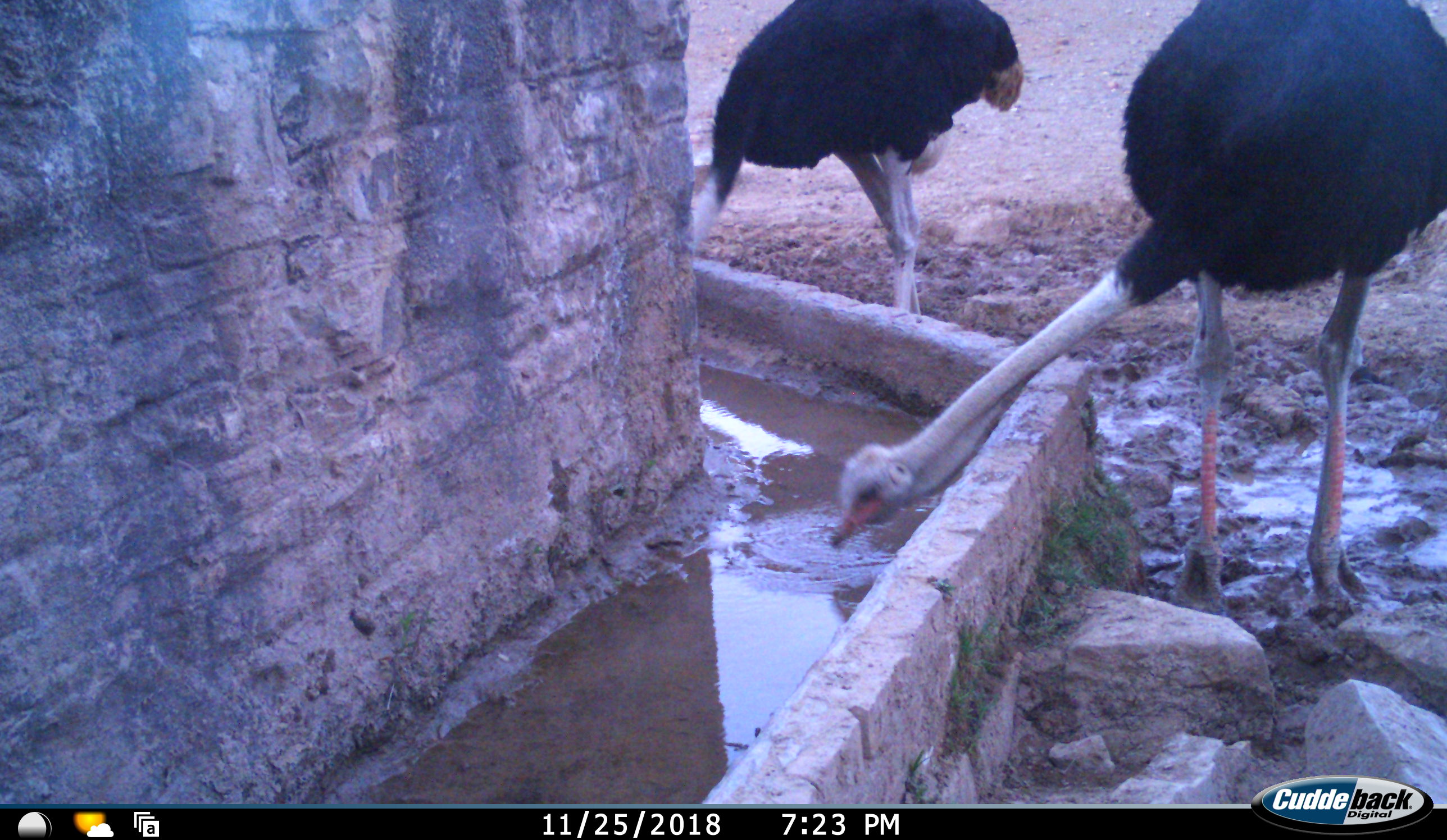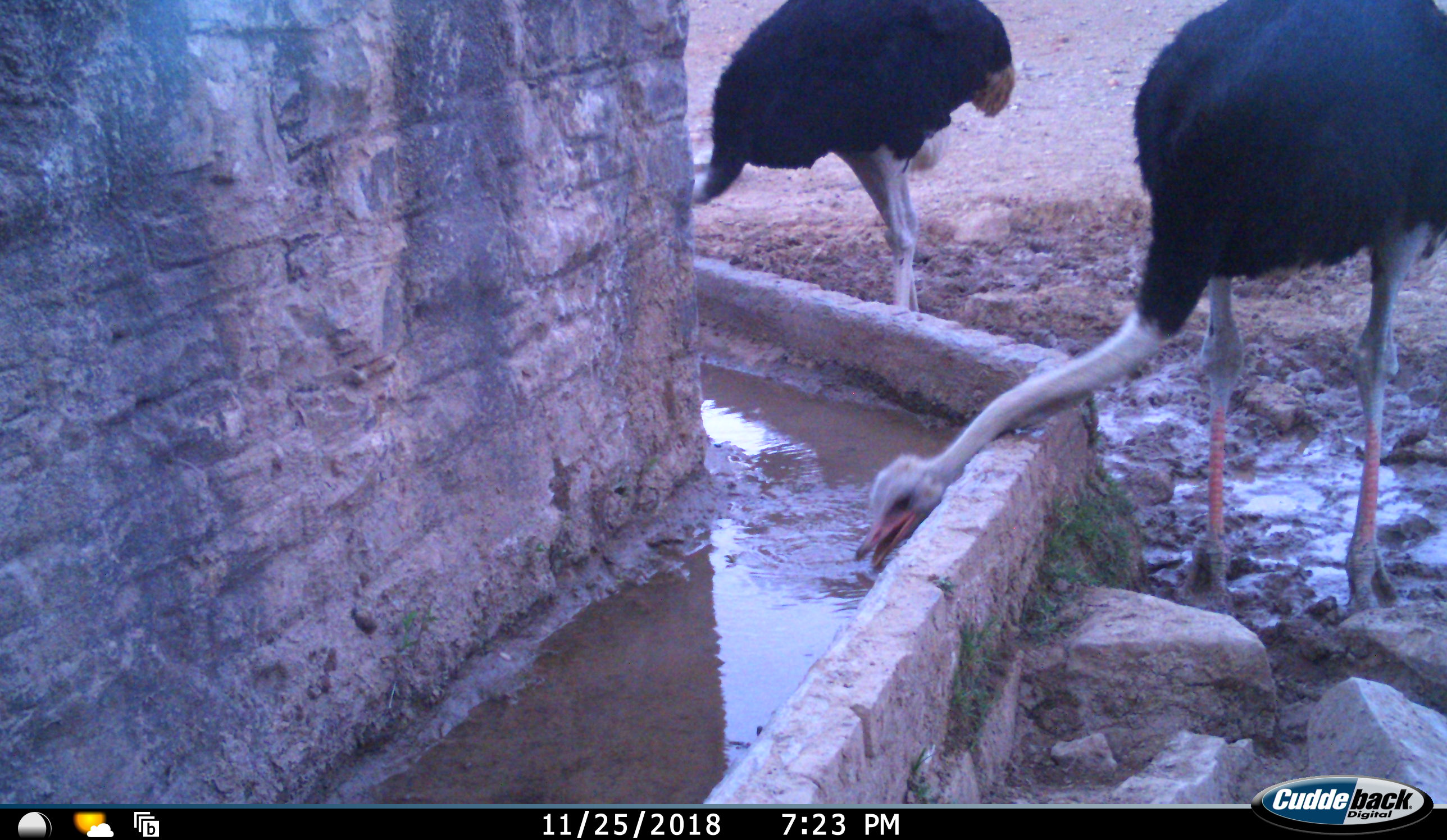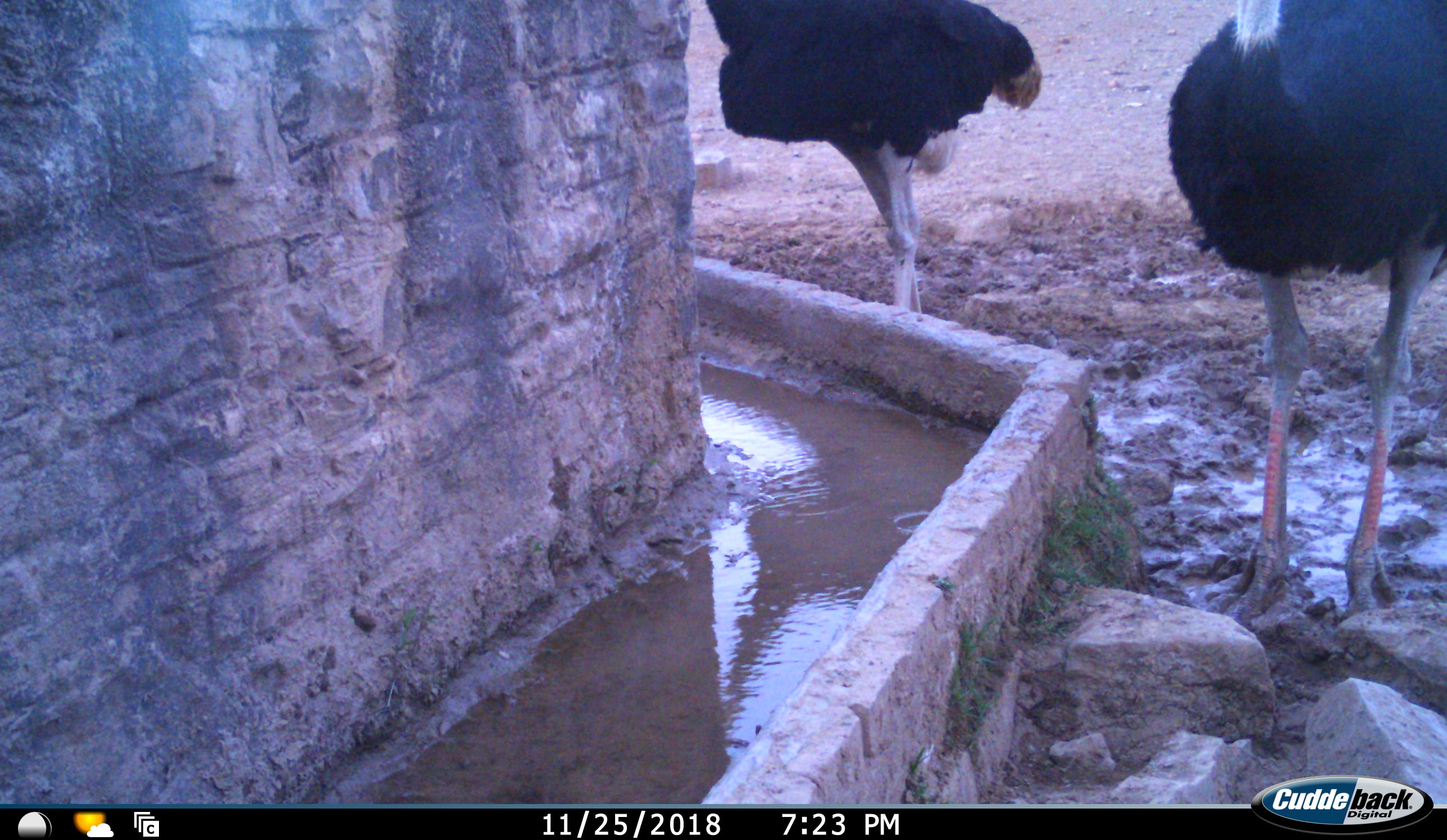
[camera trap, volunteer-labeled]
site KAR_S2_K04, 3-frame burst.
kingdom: Animalia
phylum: Chordata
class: Aves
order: Struthioniformes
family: Struthionidae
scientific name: Struthionidae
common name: ostrich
Ostrich (Struthionidae), count 2. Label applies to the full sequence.